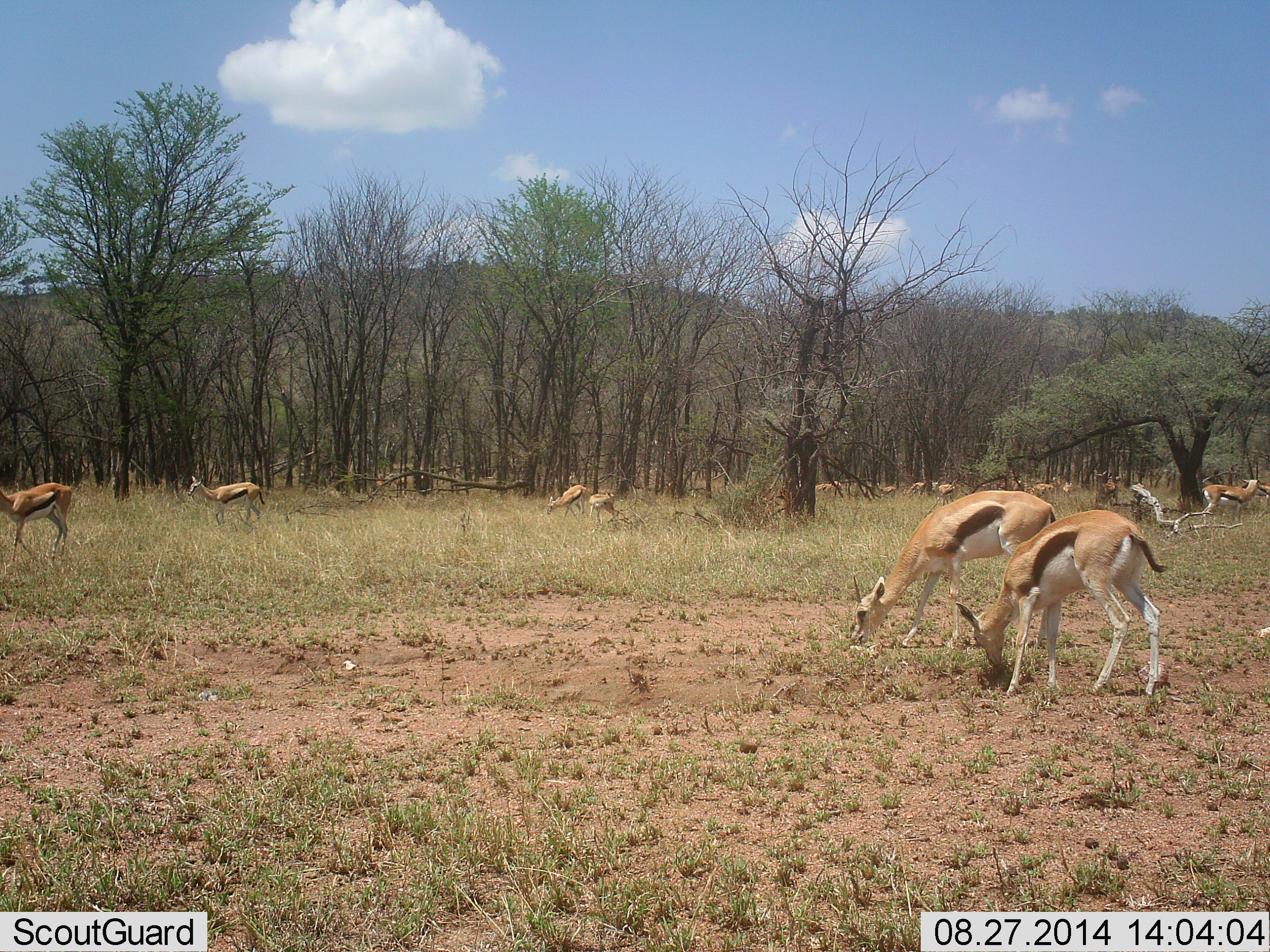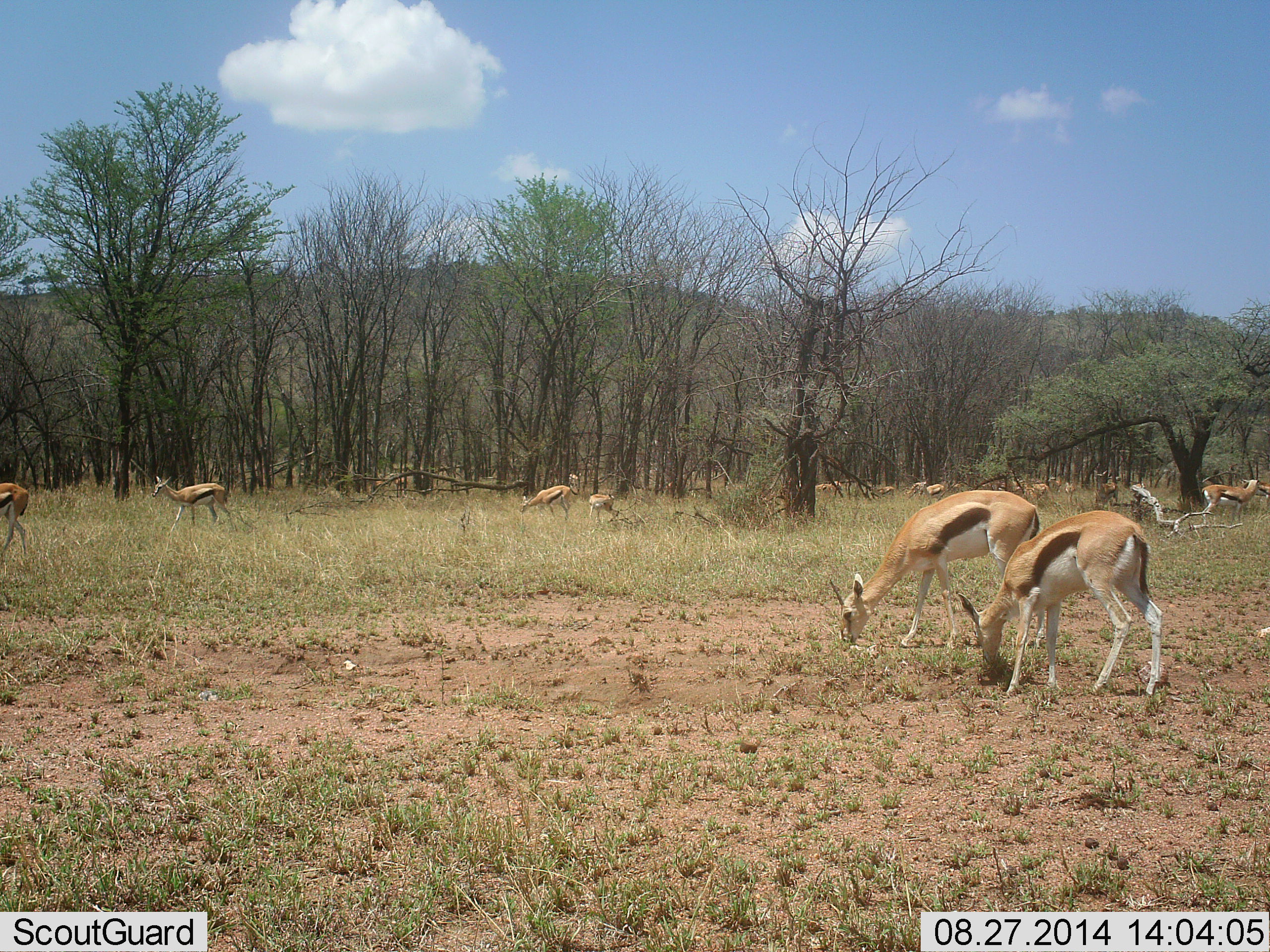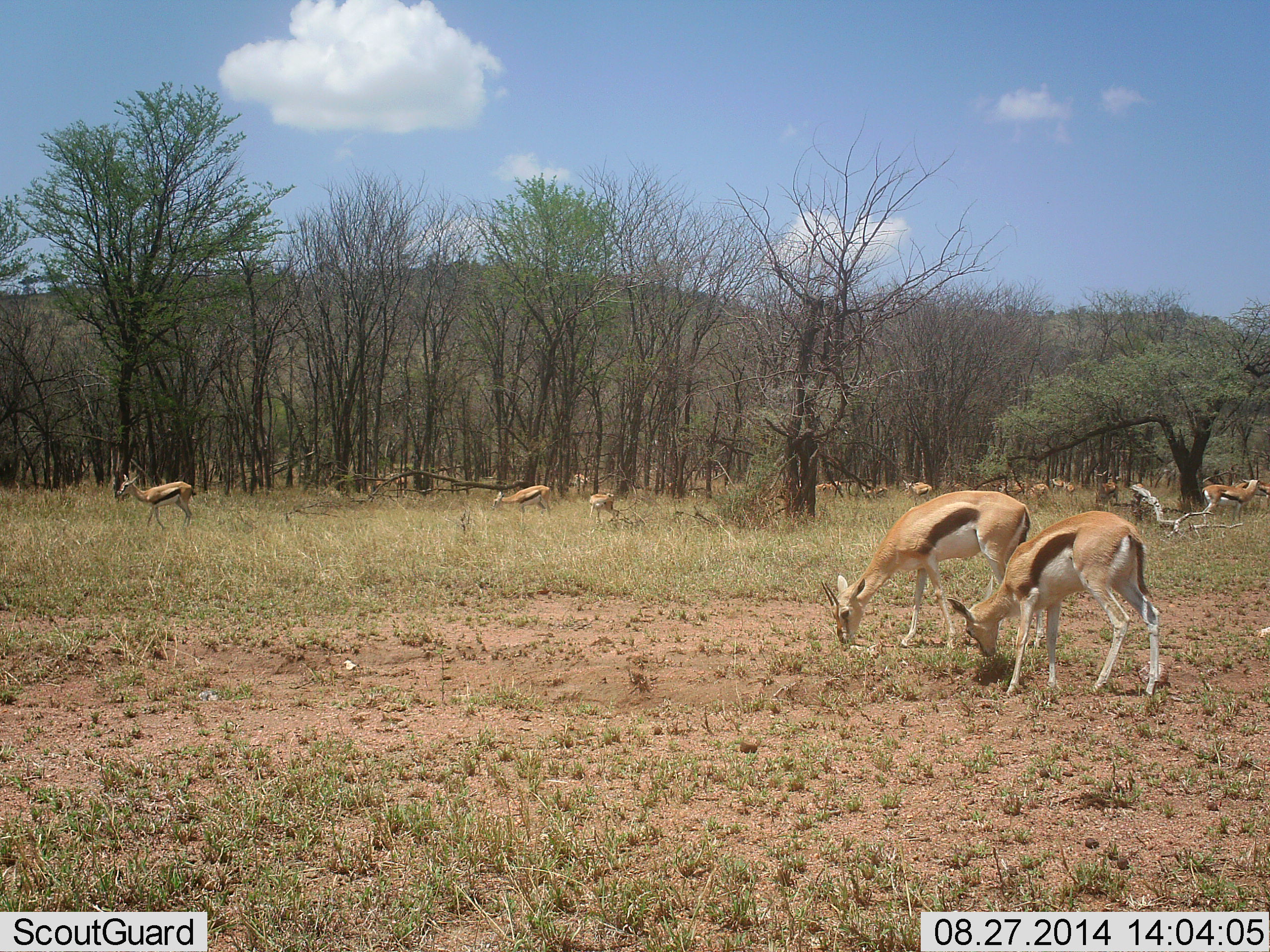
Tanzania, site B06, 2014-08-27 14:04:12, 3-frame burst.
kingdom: Animalia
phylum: Chordata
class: Mammalia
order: Artiodactyla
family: Bovidae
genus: Eudorcas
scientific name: Eudorcas thomsonii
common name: thomson's gazelle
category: gazellethomsons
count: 11-50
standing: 60%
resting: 0%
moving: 60%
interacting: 0%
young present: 10%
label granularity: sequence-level